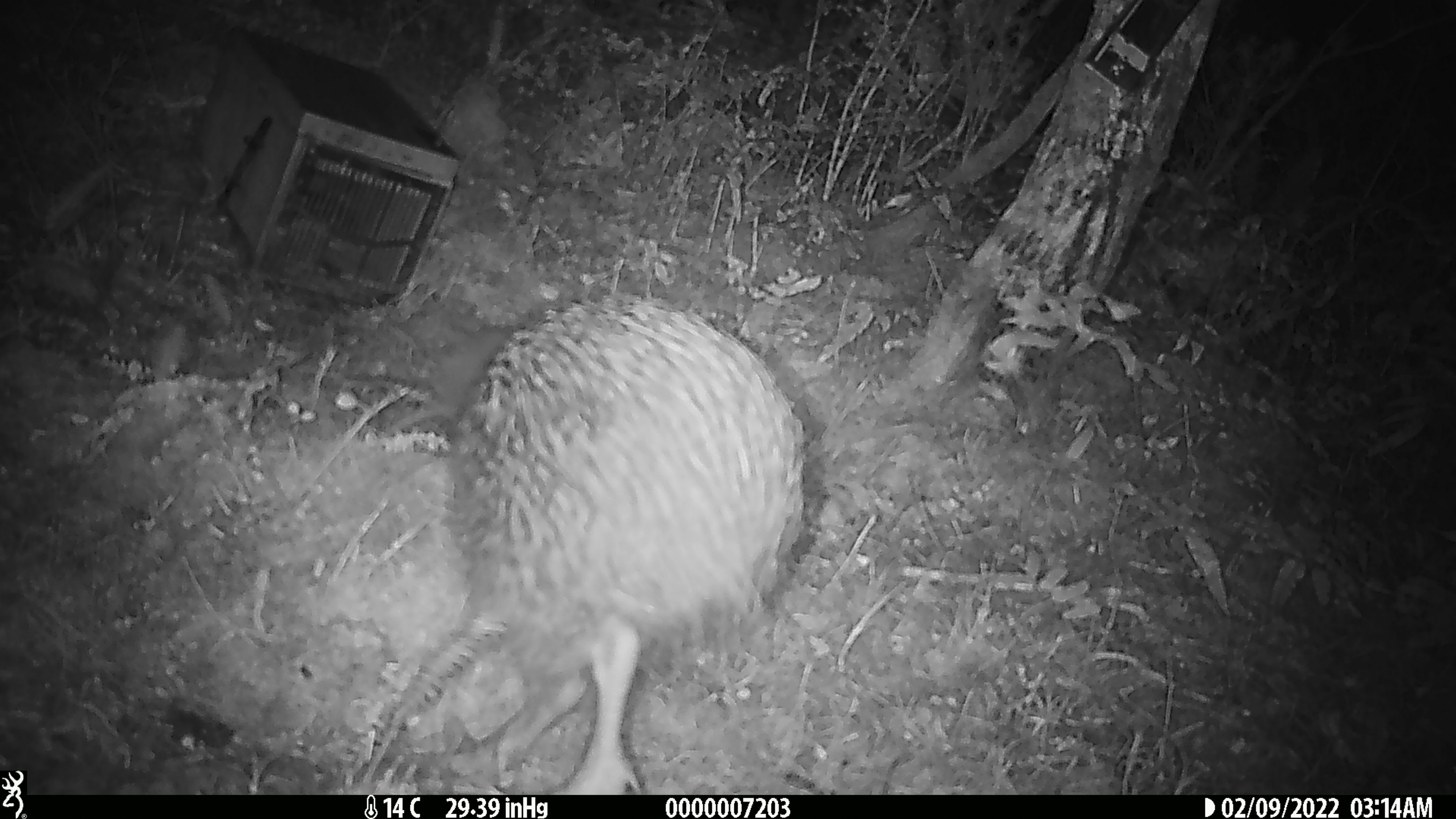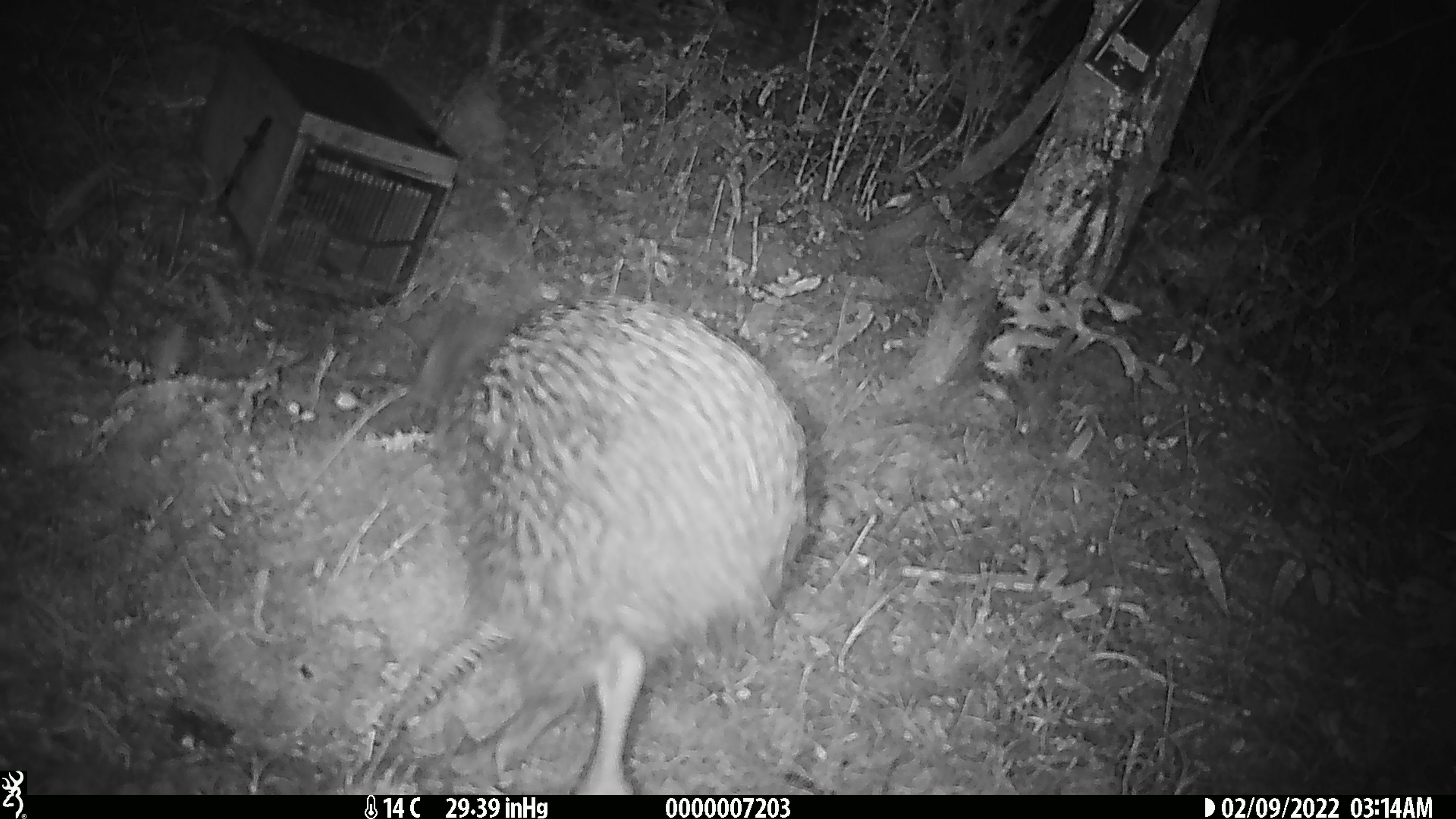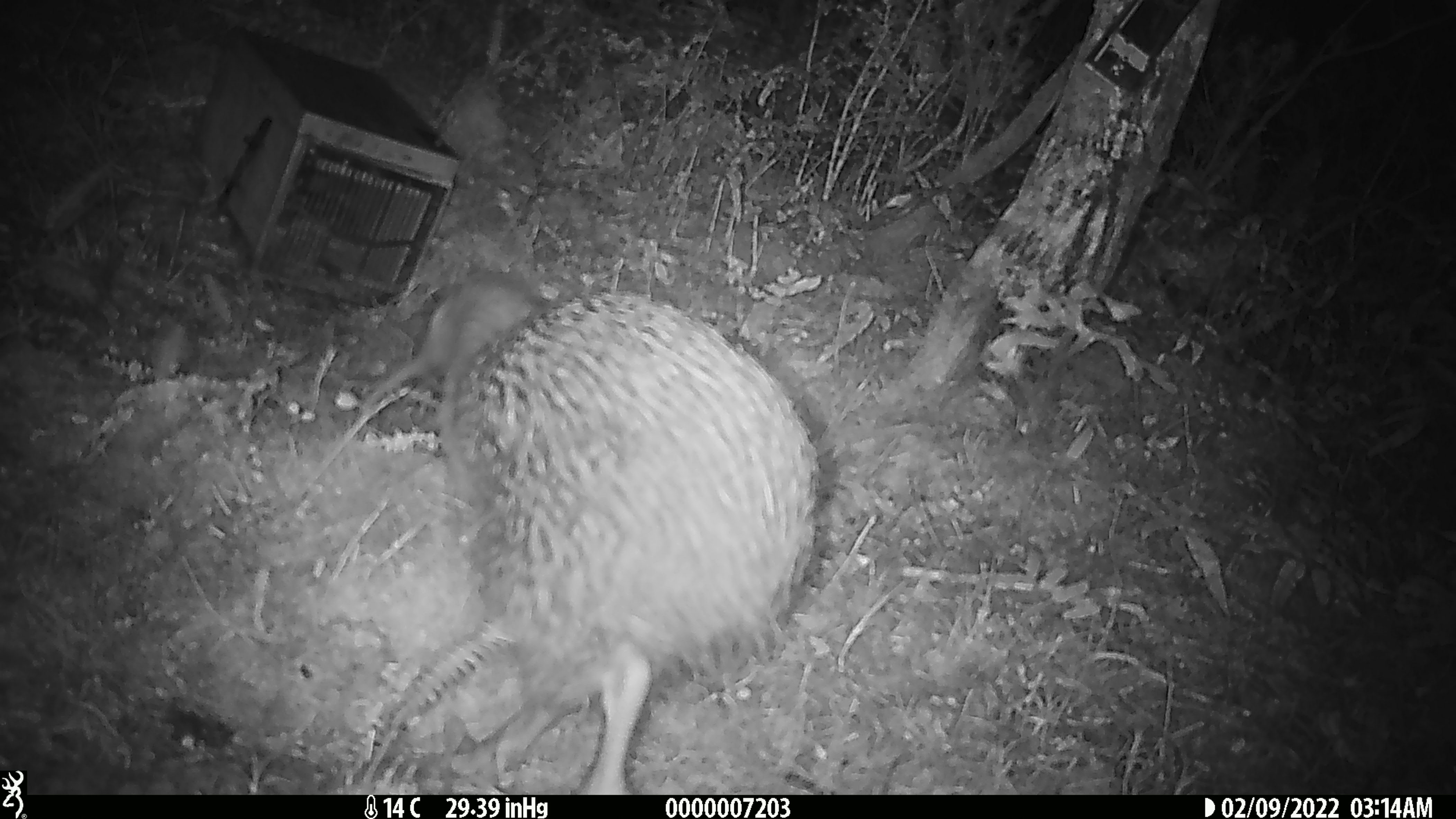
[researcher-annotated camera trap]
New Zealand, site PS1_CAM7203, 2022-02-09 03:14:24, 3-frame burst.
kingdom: Animalia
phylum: Chordata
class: Aves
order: Apterygiformes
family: Apterygidae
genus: Apteryx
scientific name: Apteryx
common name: kiwi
Kiwi (Apteryx).